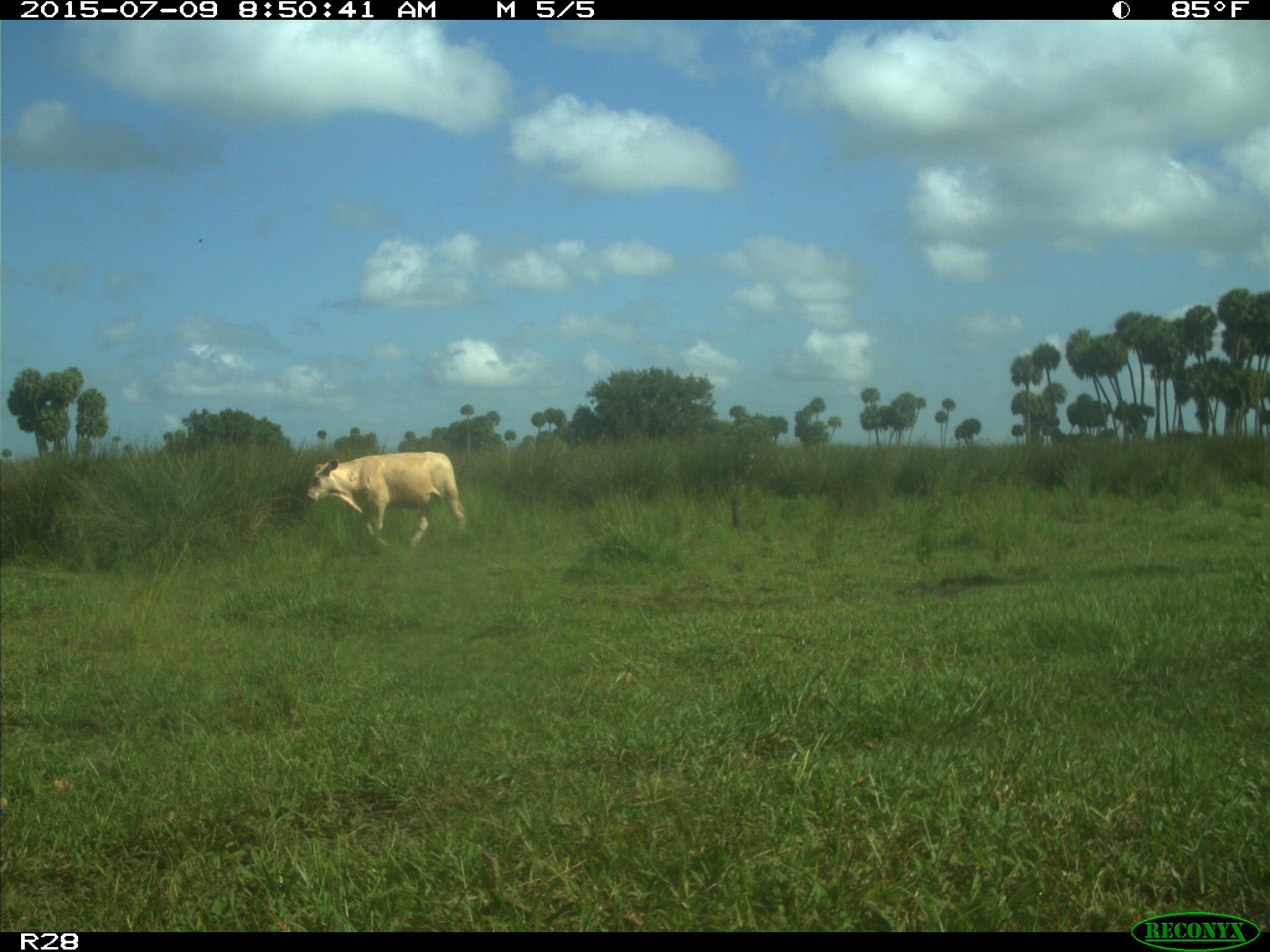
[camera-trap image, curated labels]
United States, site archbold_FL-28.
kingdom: Animalia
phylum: Chordata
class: Mammalia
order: Artiodactyla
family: Bovidae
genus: Bos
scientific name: Bos taurus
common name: domestic cow